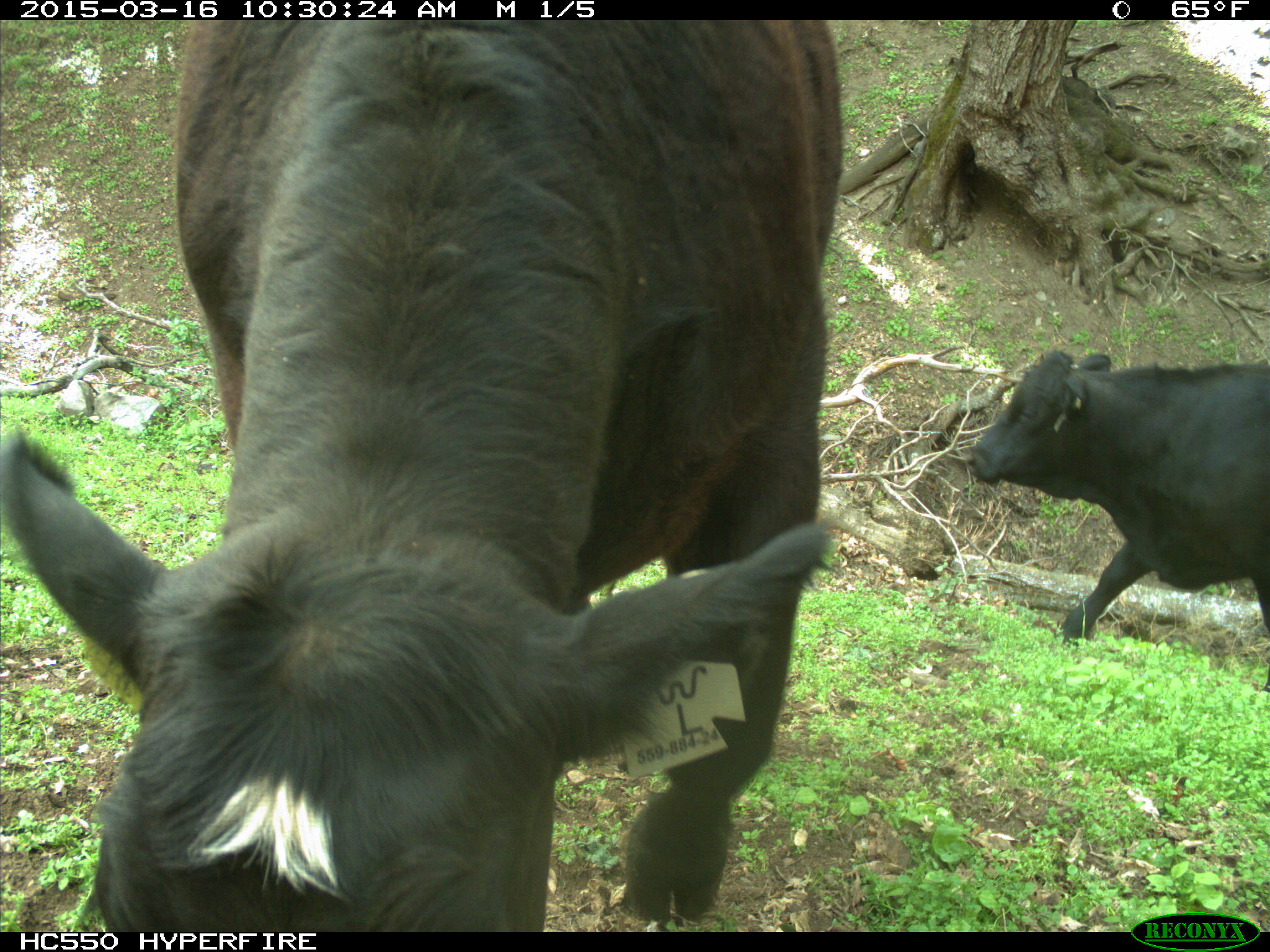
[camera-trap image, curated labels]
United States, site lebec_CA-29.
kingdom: Animalia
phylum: Chordata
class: Mammalia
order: Artiodactyla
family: Bovidae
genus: Bos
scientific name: Bos taurus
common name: domestic cow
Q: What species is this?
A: Bos taurus (domestic cow).